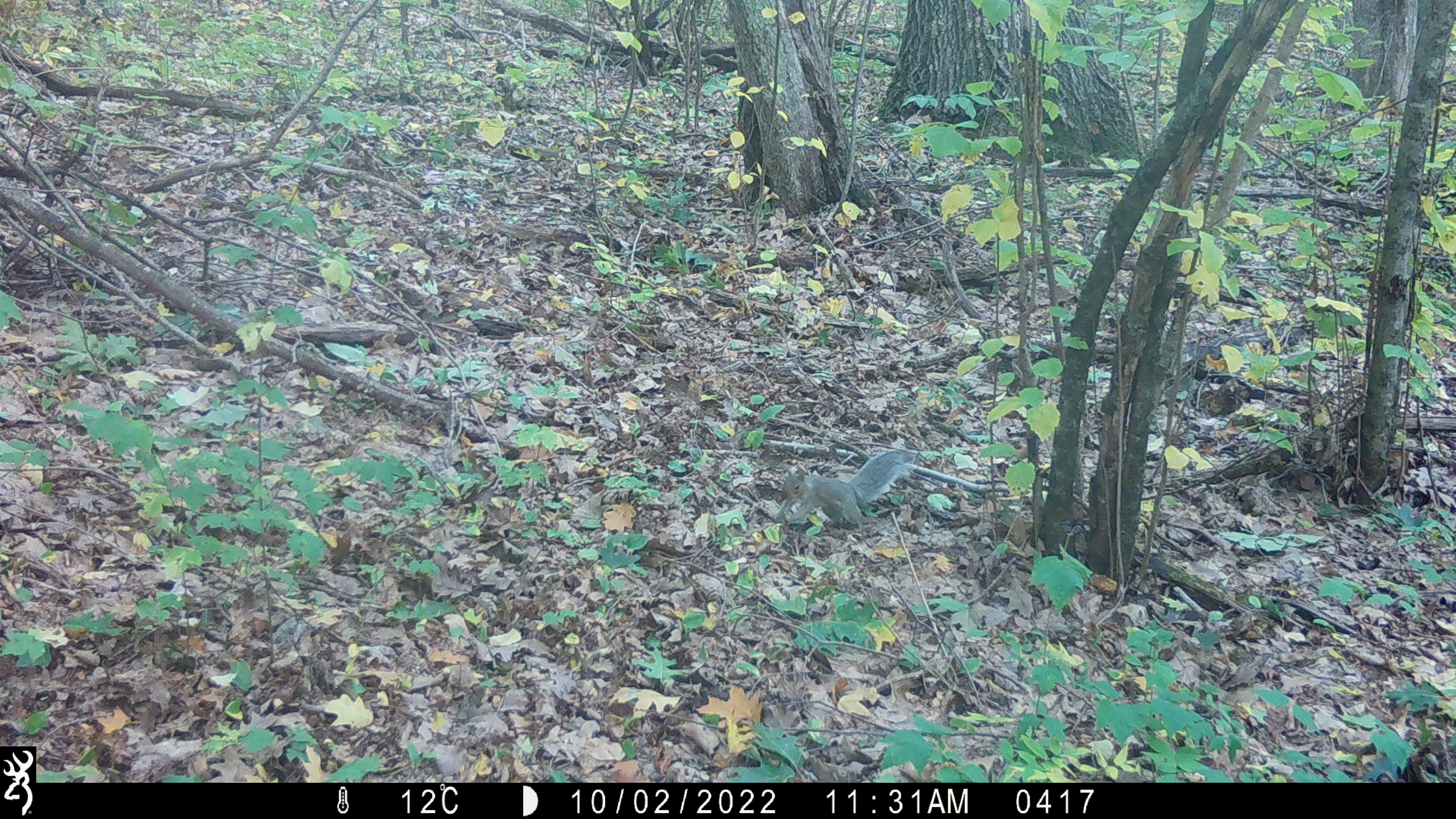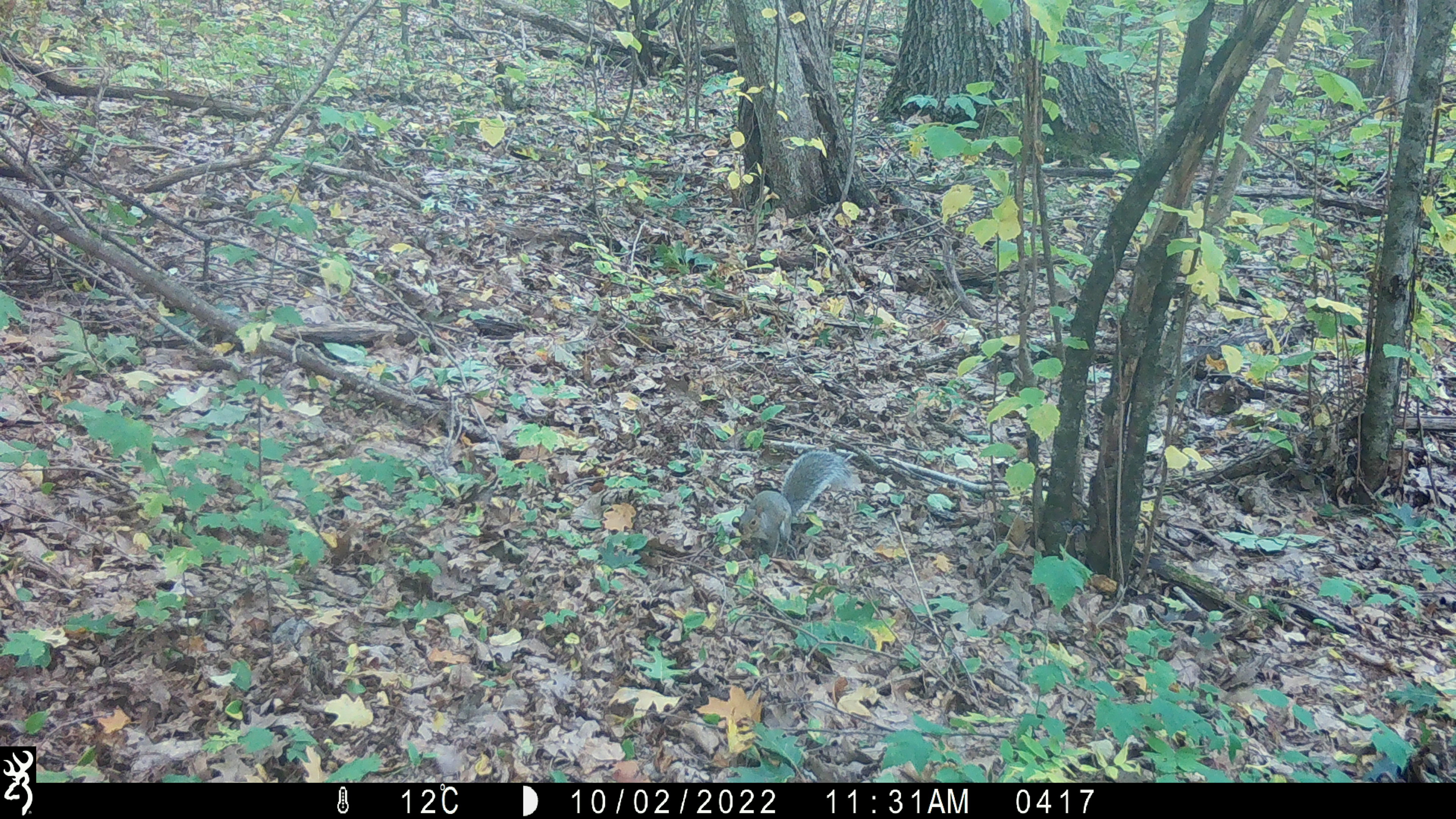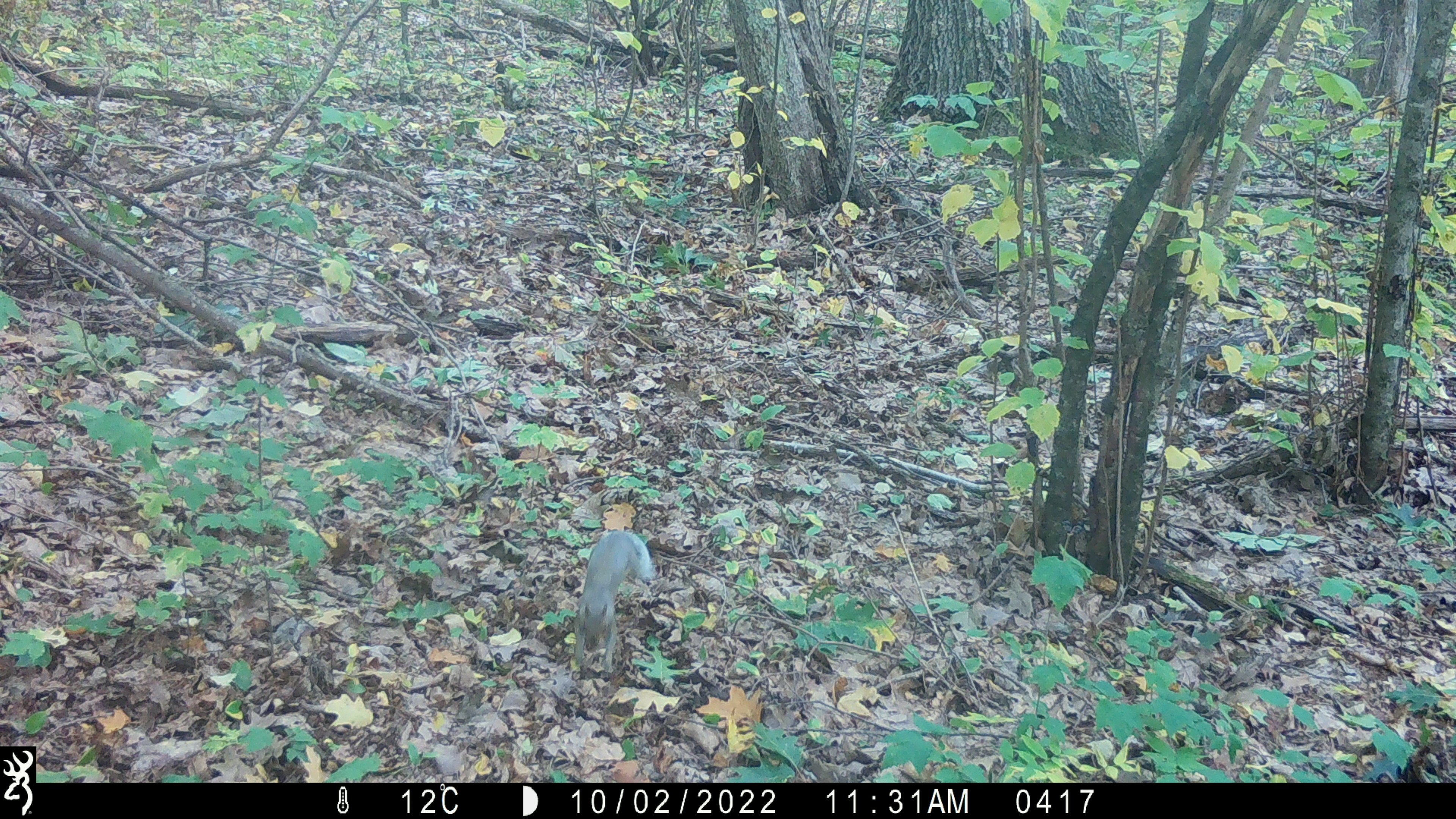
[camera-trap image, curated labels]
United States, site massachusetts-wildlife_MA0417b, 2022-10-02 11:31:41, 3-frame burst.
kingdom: Animalia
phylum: Chordata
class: Mammalia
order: Rodentia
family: Sciuridae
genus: Sciurus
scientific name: Sciurus carolinensis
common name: gray squirrel